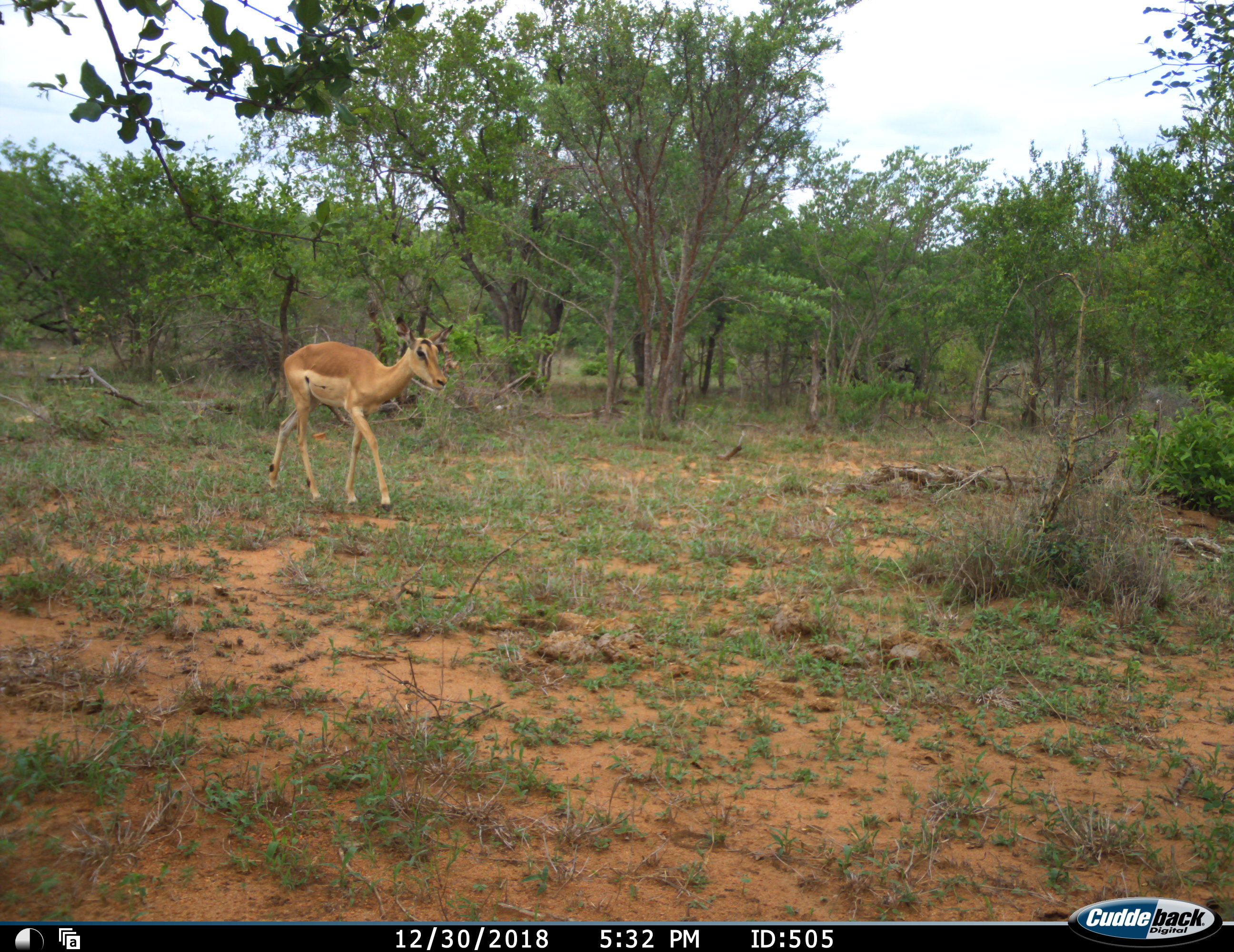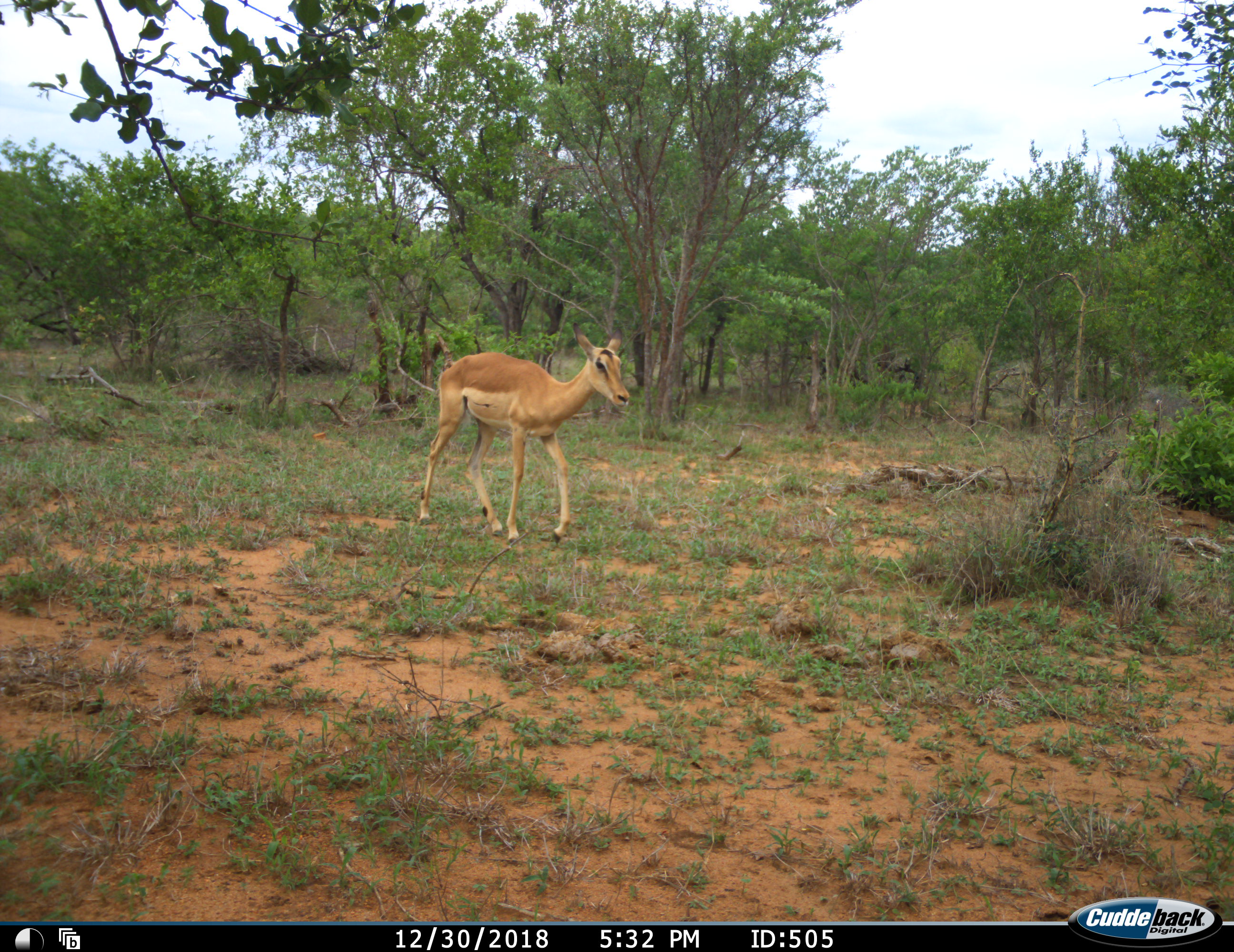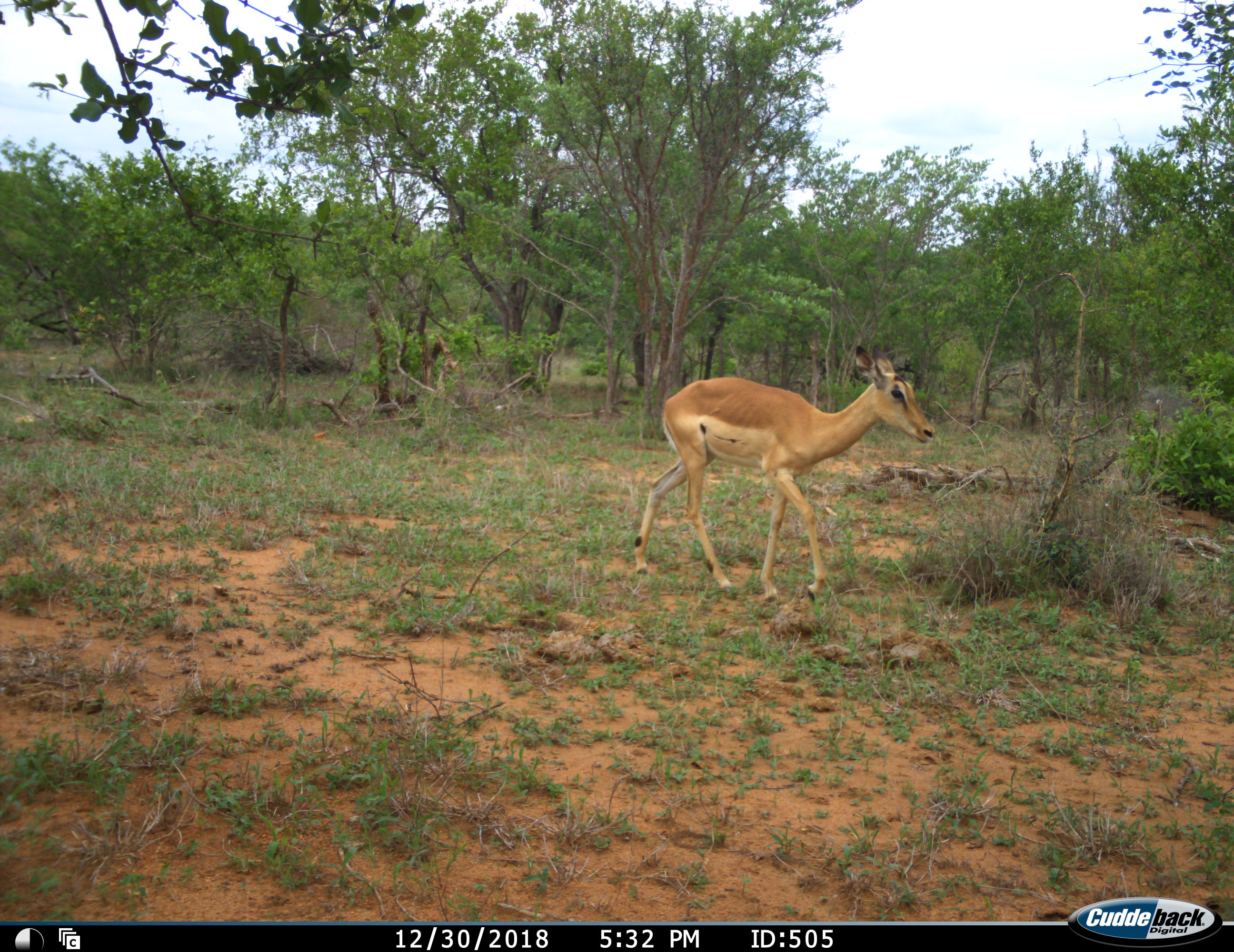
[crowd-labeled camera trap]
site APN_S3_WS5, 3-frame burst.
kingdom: Animalia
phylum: Chordata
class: Mammalia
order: Artiodactyla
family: Bovidae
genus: Aepyceros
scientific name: Aepyceros melampus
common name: impala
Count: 1.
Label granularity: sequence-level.